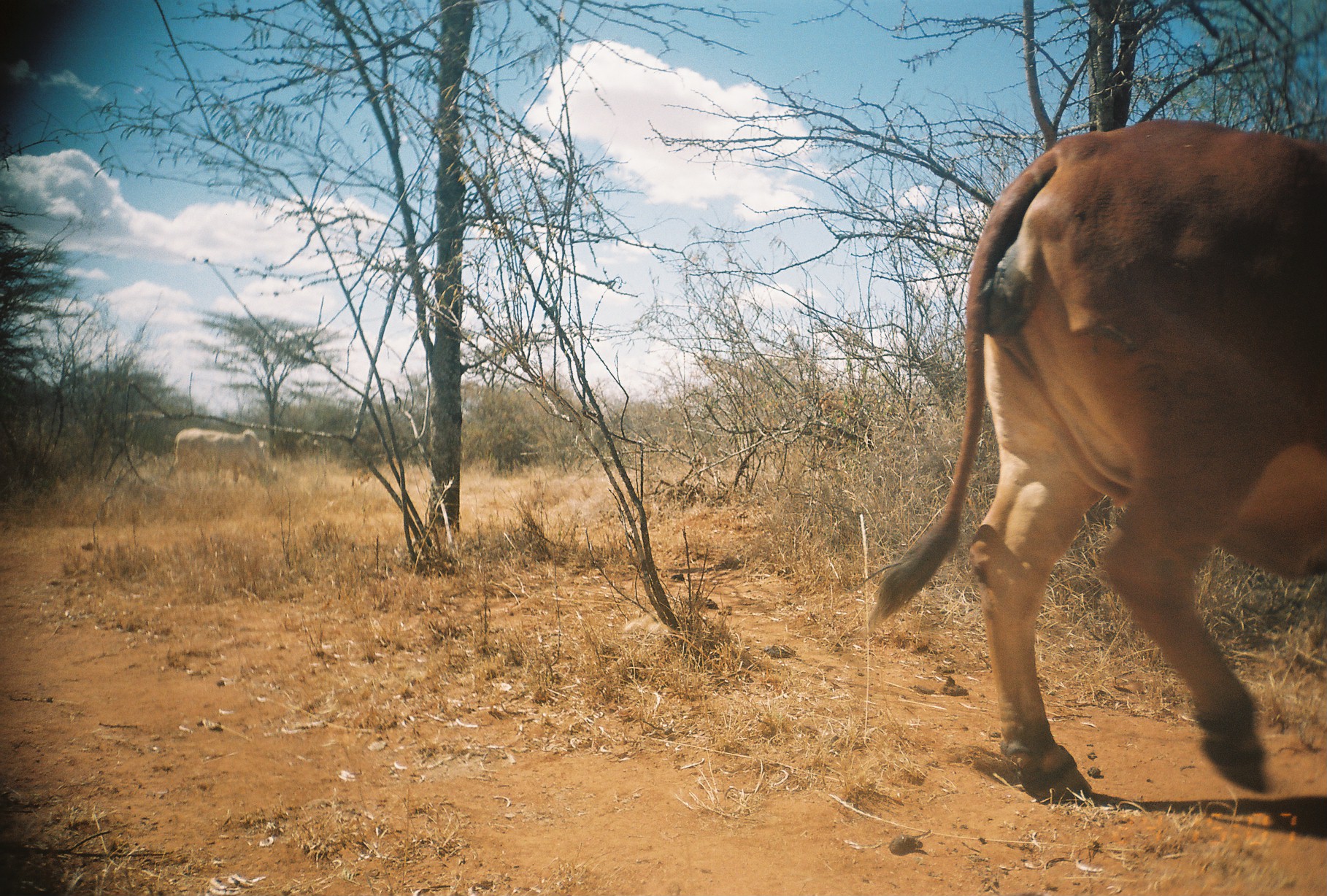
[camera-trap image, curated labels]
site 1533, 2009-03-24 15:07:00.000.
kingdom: Animalia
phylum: Chordata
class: Mammalia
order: Artiodactyla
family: Bovidae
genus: Bos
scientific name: Bos taurus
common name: domestic cattle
Bos taurus (domestic cattle), count 2.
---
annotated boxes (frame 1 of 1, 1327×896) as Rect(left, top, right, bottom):
bos taurus: Rect(864, 117, 1327, 803); Rect(164, 427, 278, 486)